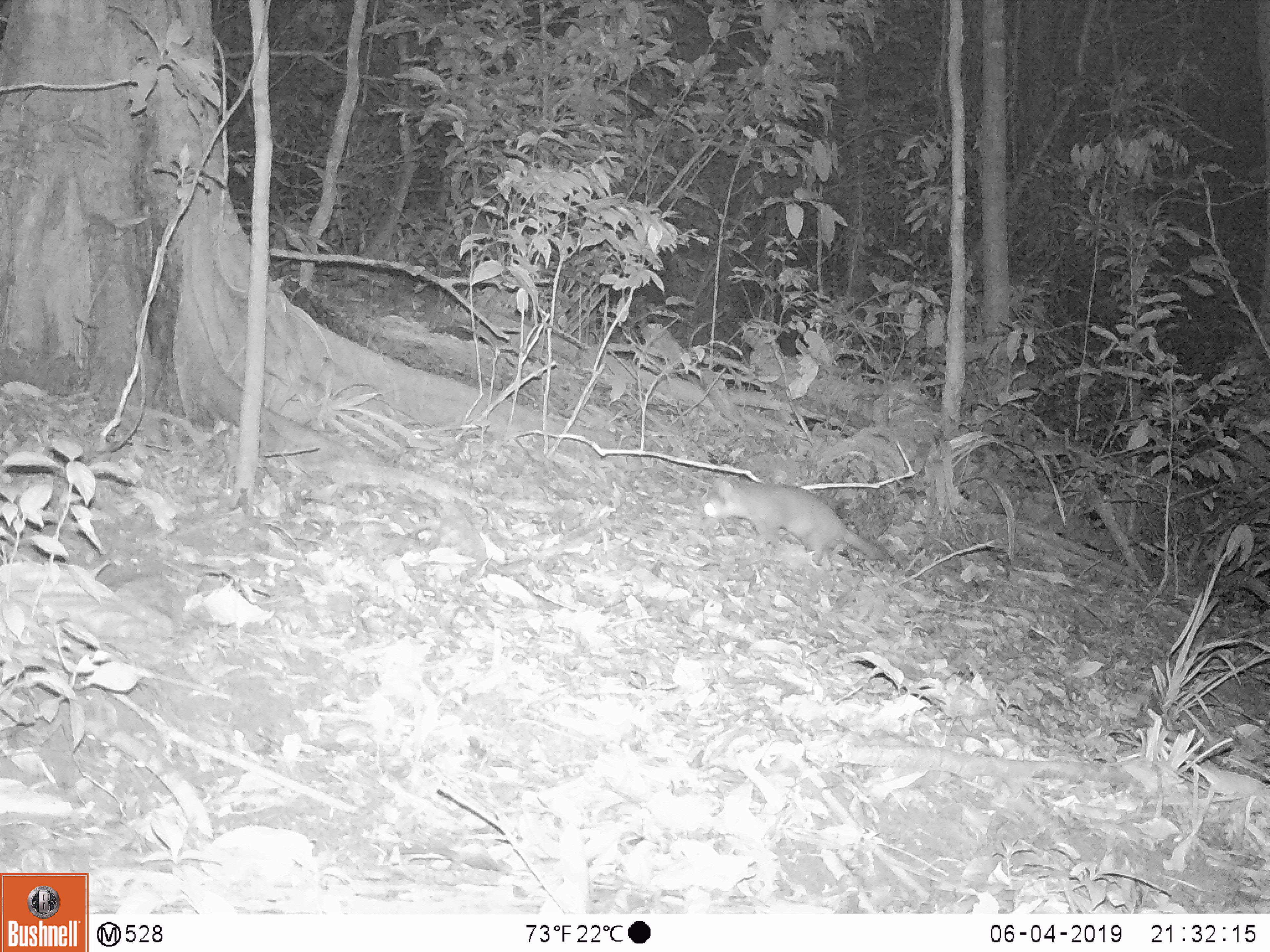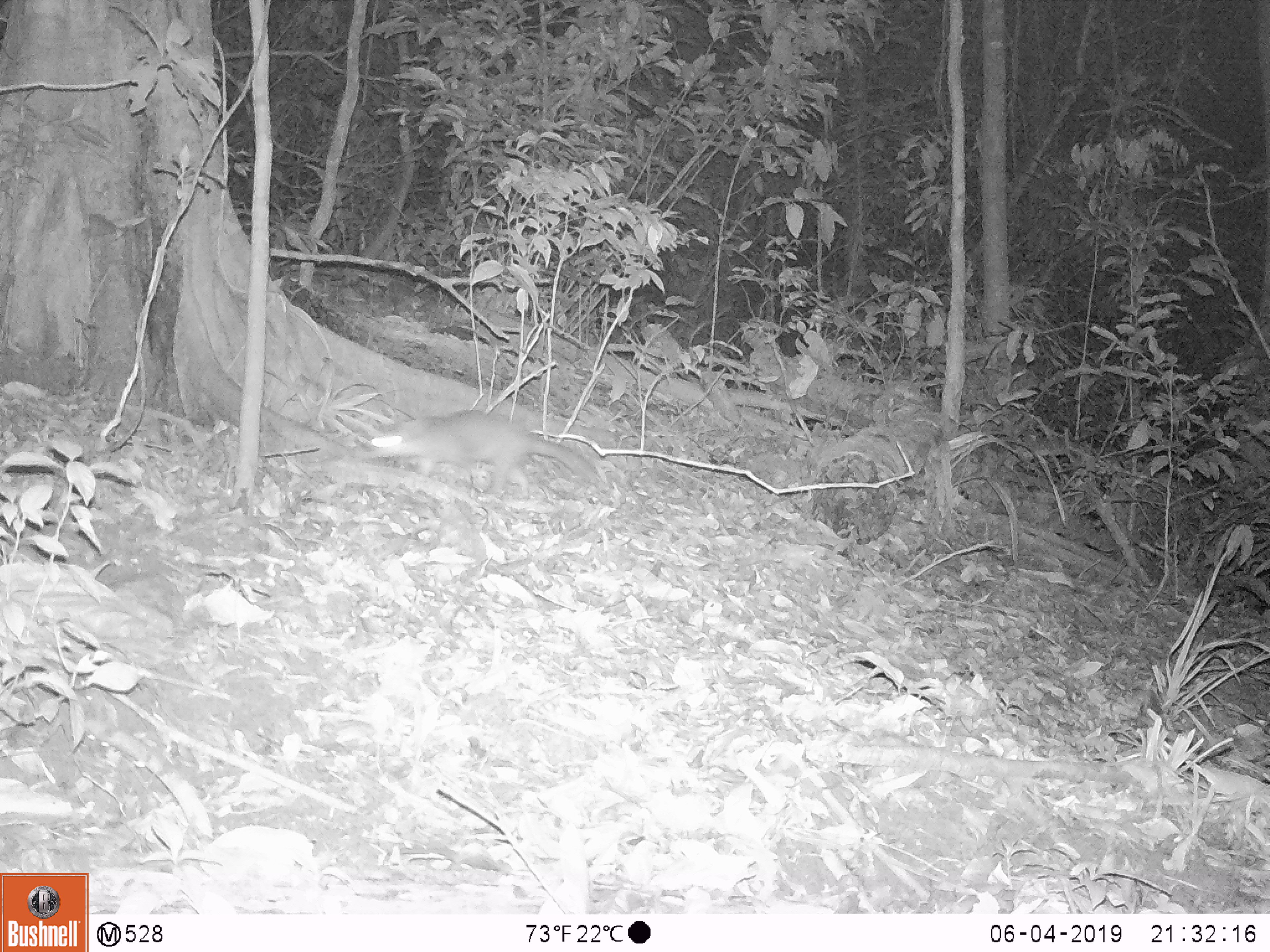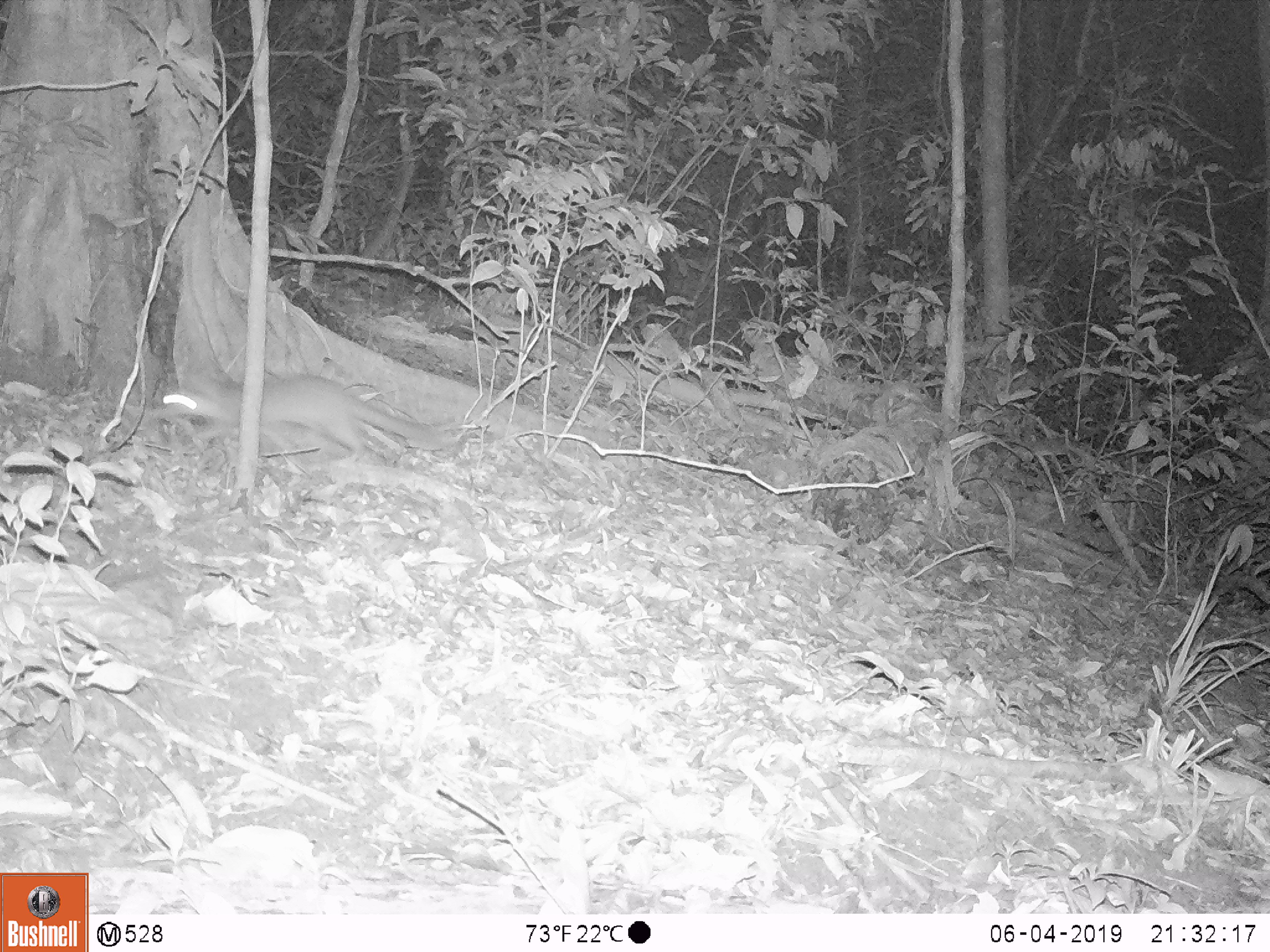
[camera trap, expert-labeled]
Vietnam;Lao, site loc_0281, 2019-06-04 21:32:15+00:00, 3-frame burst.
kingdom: Animalia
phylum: Chordata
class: Mammalia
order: Carnivora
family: Mustelidae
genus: Melogale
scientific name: Melogale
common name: ferret badger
Ferret badger (Melogale). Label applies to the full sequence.